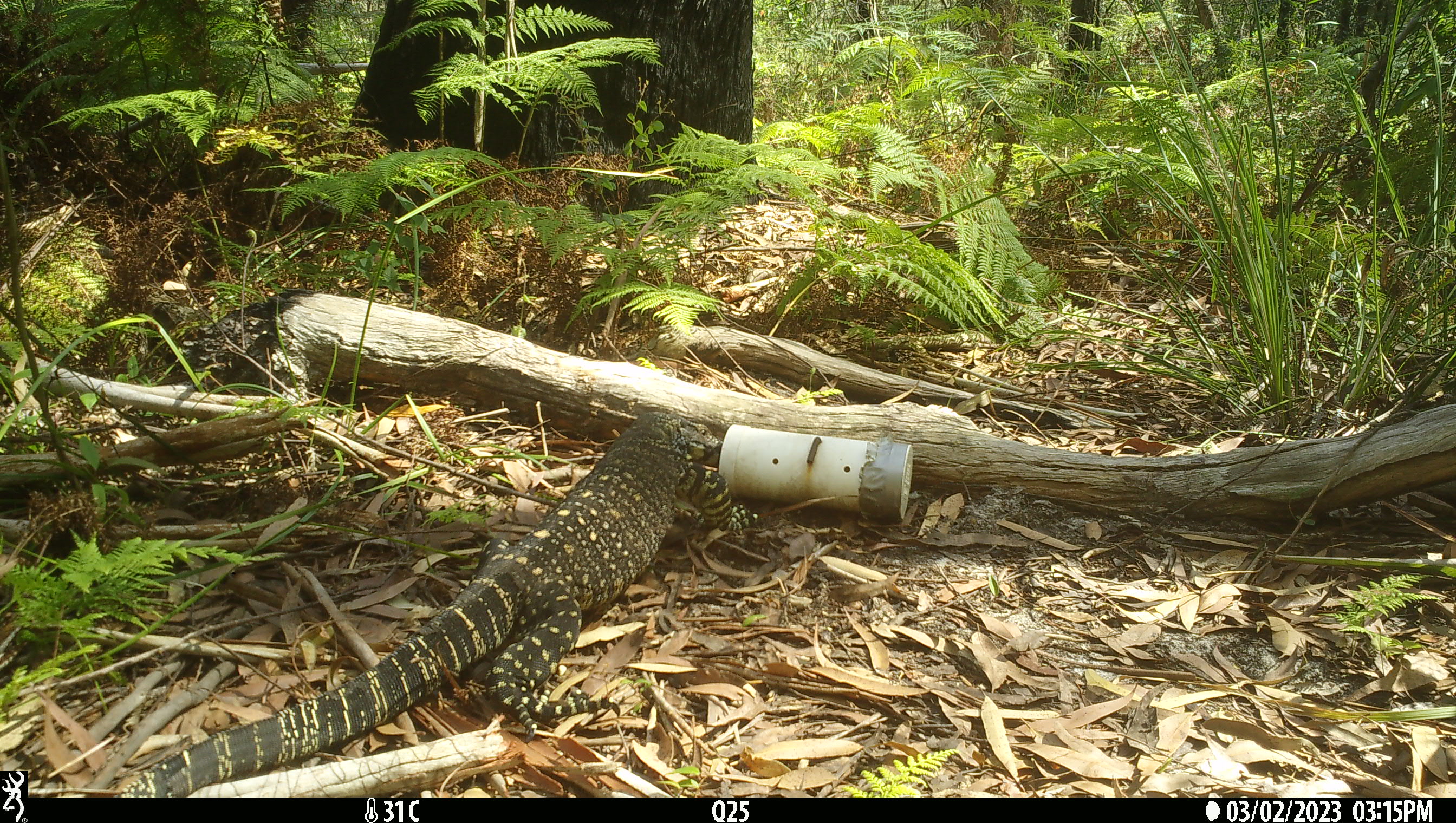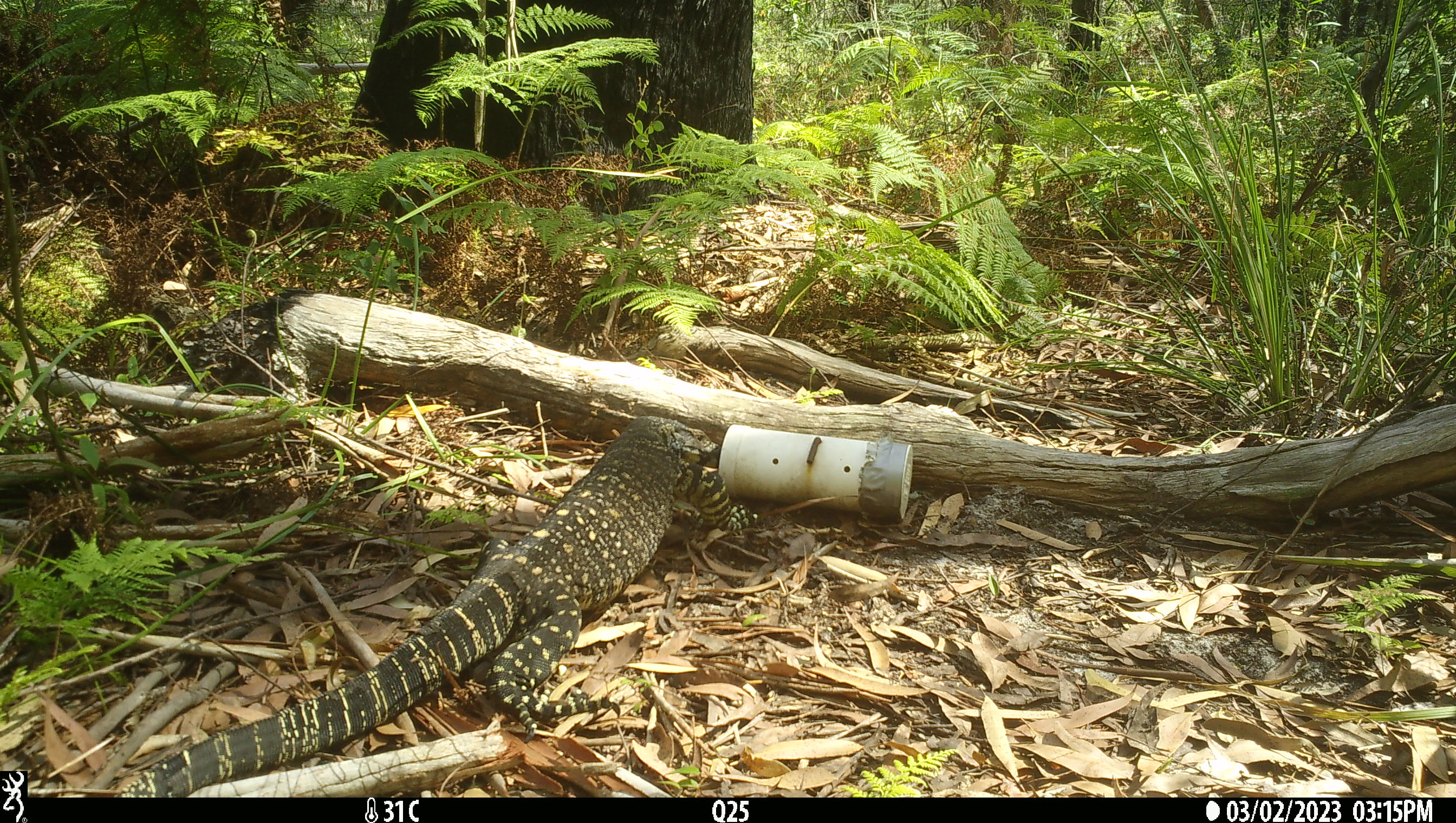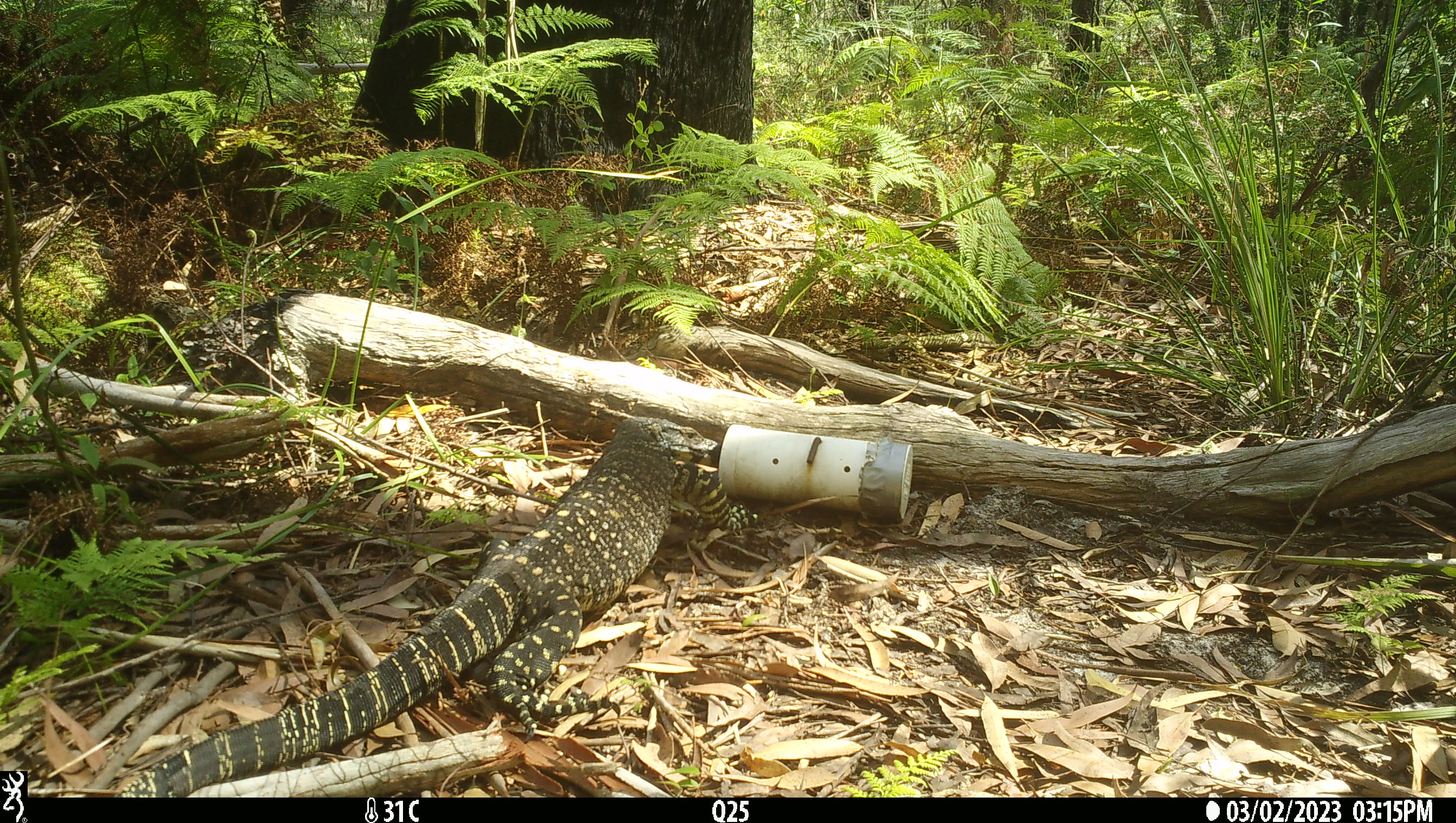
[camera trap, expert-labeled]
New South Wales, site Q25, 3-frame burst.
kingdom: Animalia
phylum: Chordata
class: Reptilia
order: Squamata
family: Varanidae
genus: Varanus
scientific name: Varanus varius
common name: lace monitor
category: goanna